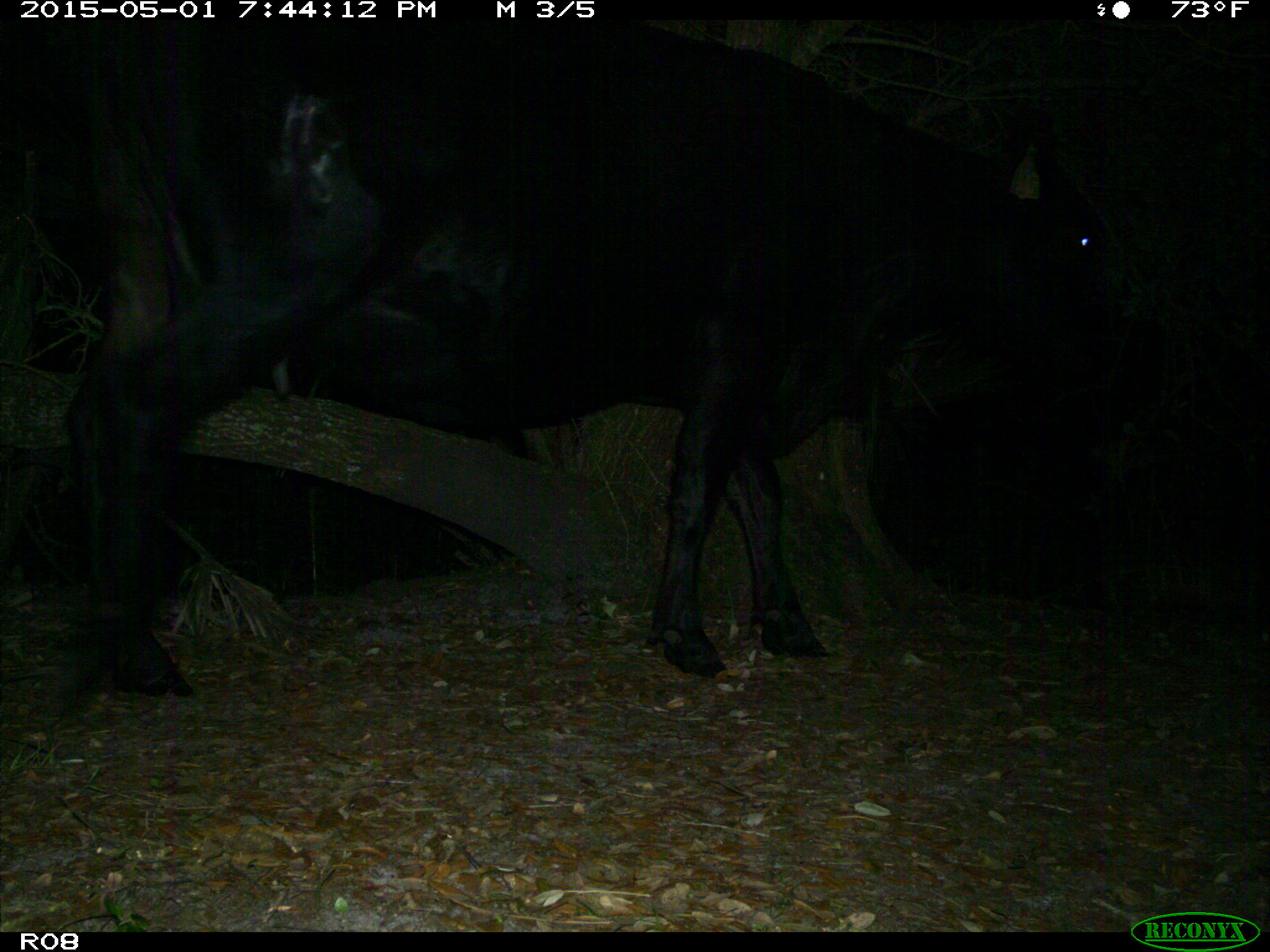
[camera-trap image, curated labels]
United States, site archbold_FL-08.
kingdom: Animalia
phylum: Chordata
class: Mammalia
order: Artiodactyla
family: Bovidae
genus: Bos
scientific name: Bos taurus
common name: domestic cow